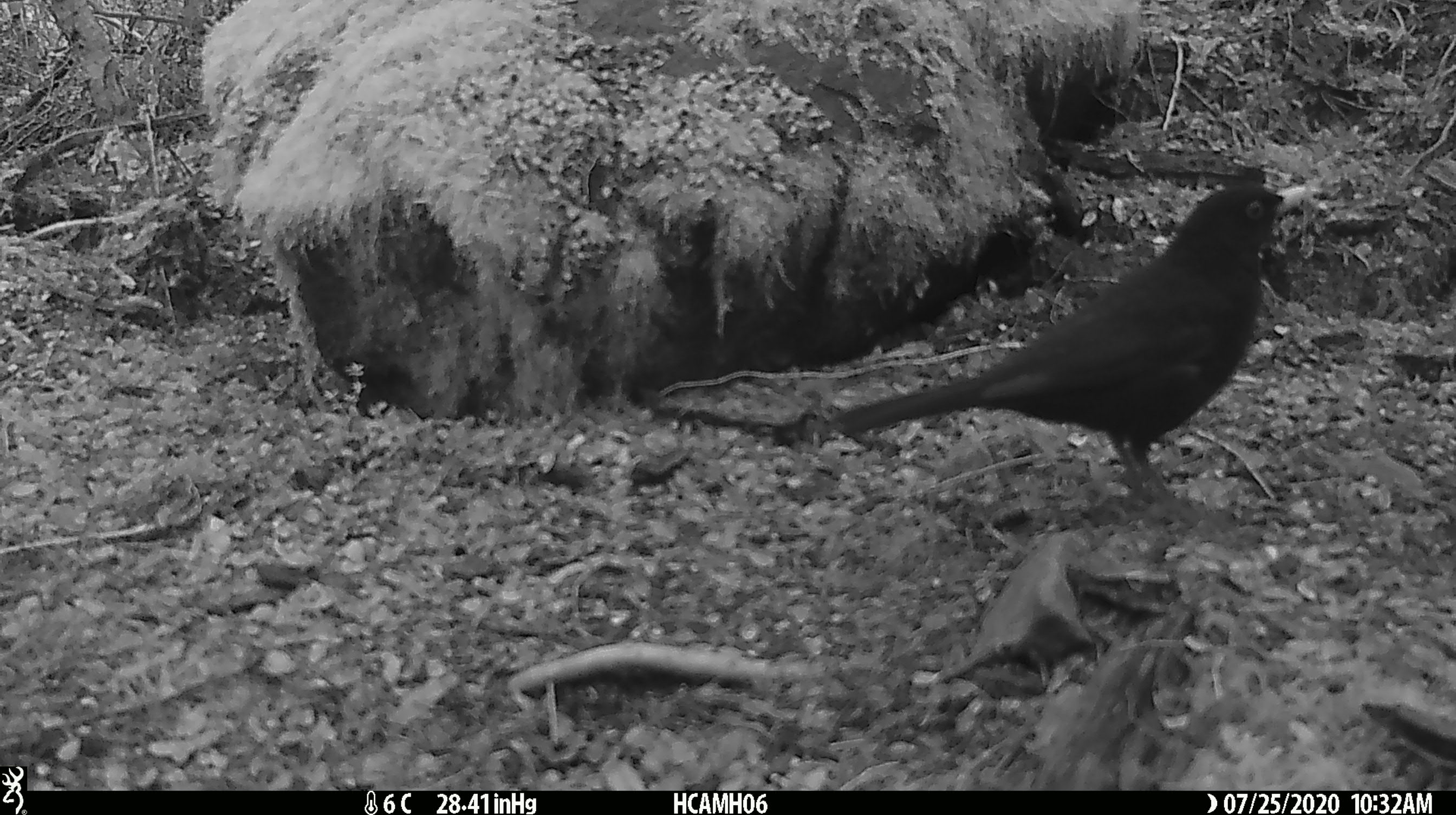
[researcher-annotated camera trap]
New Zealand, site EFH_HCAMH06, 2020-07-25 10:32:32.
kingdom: Animalia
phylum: Chordata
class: Aves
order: Passeriformes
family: Turdidae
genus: Turdus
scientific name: Turdus merula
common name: eurasian blackbird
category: blackbird